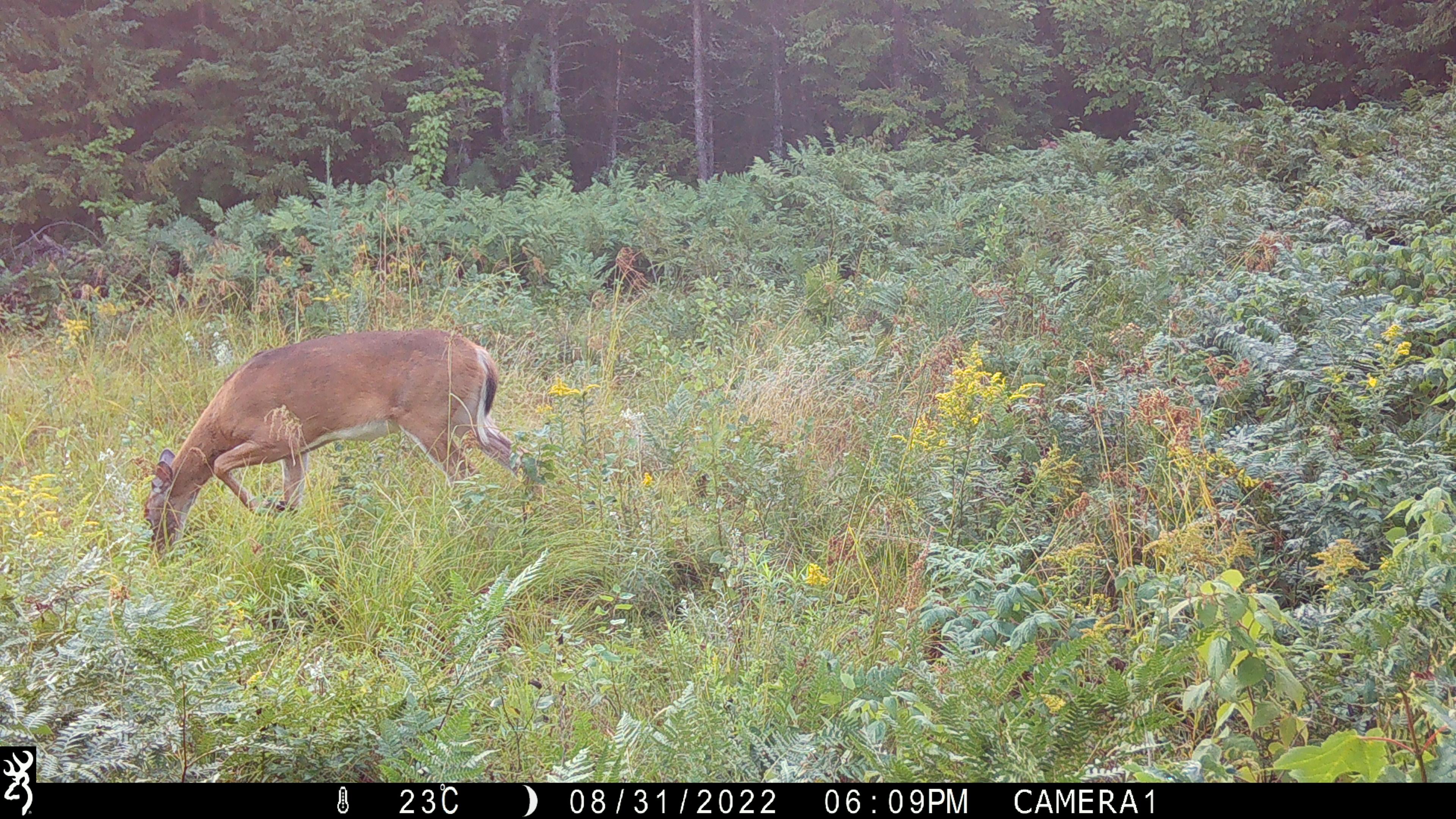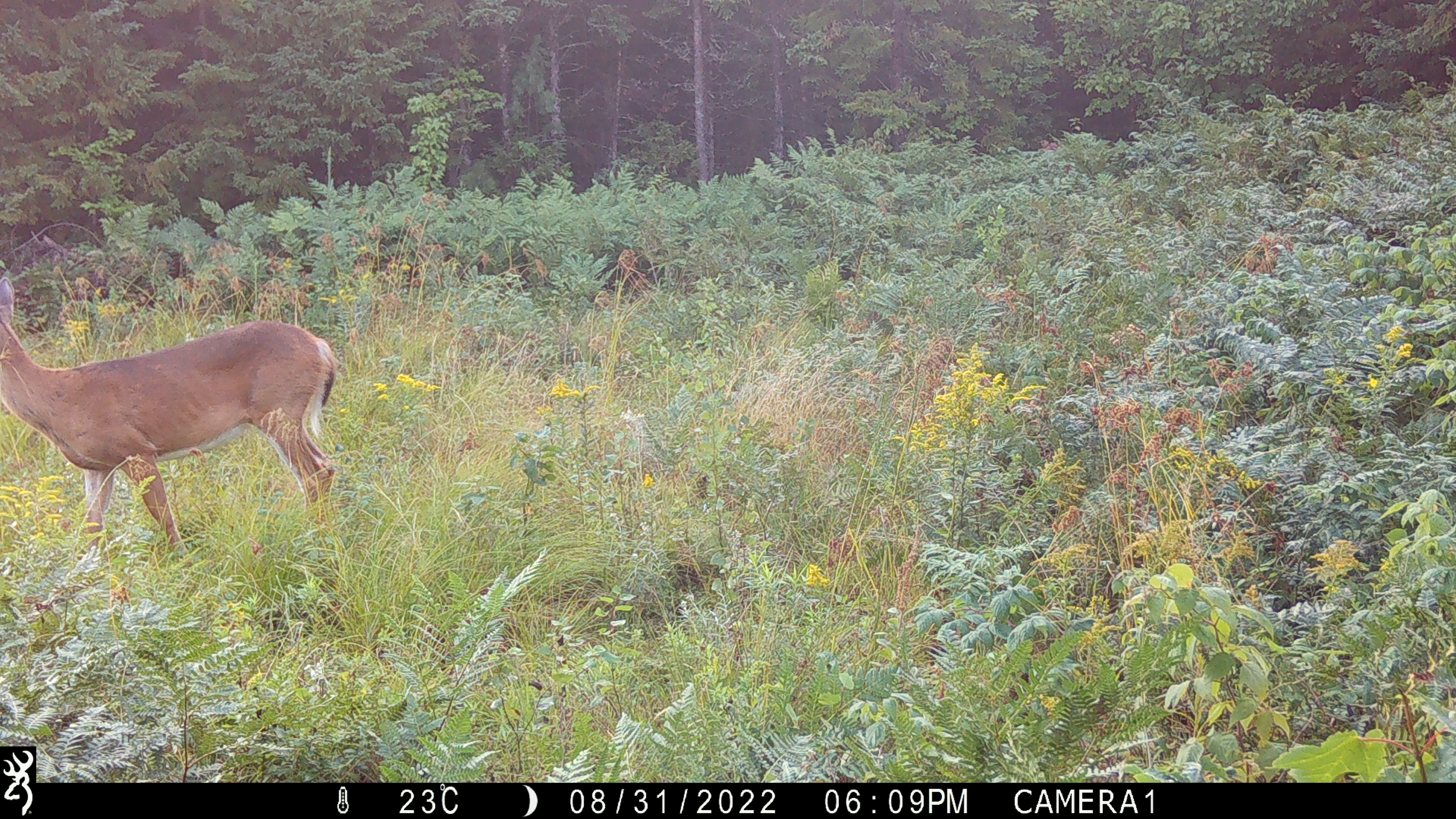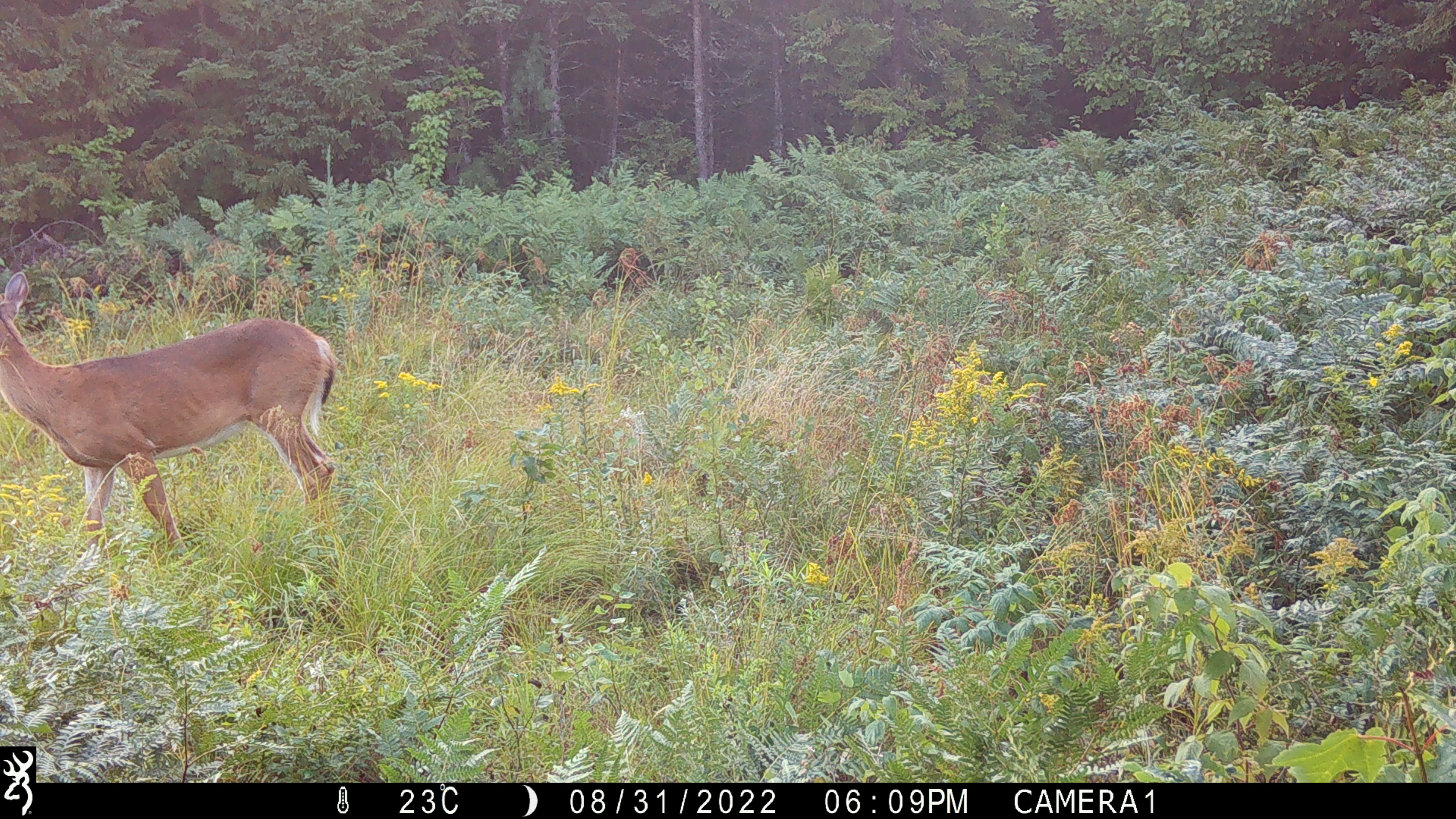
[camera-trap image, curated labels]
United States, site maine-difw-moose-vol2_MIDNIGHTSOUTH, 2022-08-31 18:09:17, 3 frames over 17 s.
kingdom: Animalia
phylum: Chordata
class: Mammalia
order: Artiodactyla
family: Cervidae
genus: Odocoileus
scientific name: Odocoileus virginianus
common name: white-tailed deer